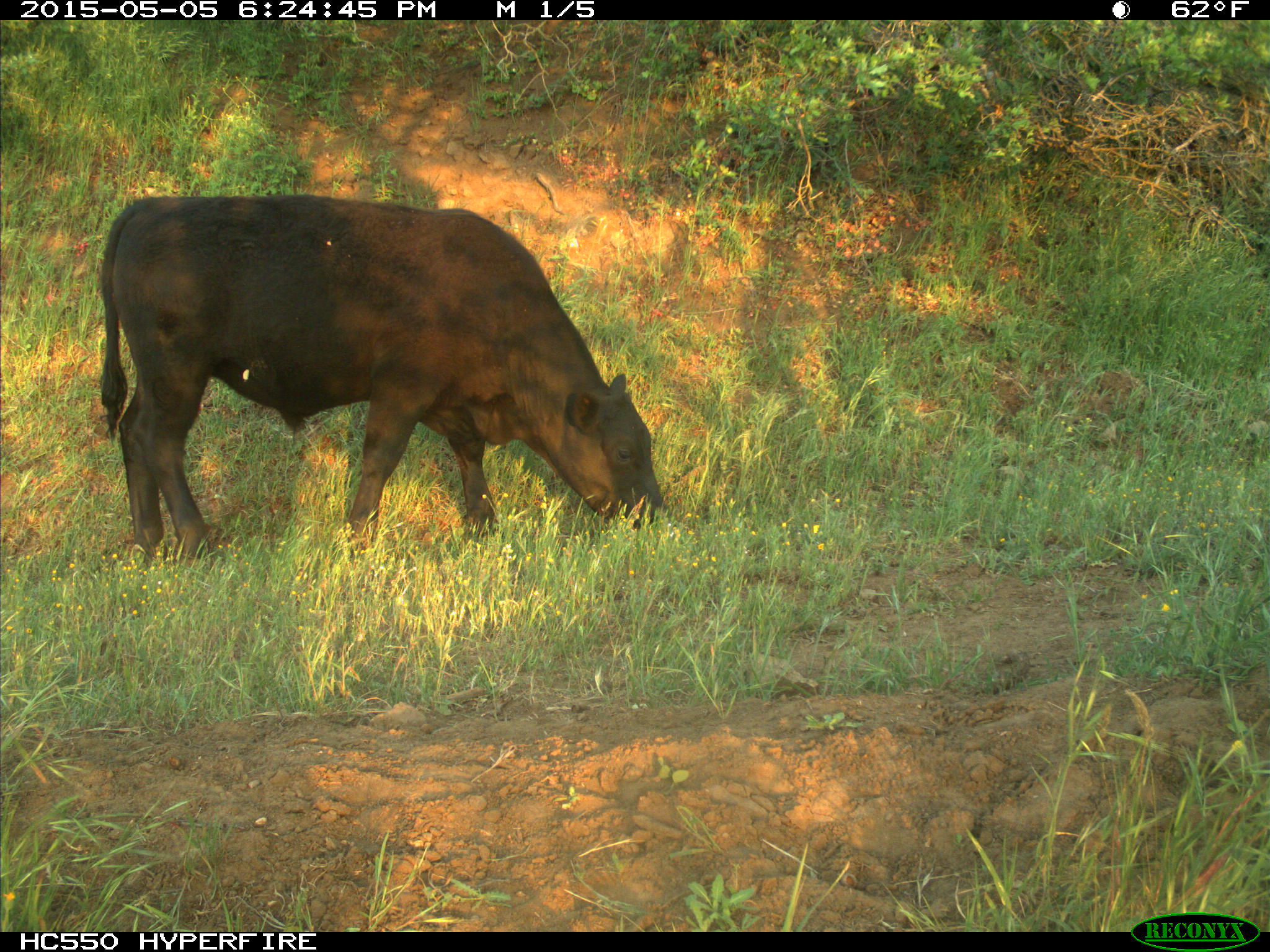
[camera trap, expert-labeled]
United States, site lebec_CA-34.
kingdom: Animalia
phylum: Chordata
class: Mammalia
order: Artiodactyla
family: Bovidae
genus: Bos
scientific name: Bos taurus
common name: domestic cow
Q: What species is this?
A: Bos taurus (domestic cow).